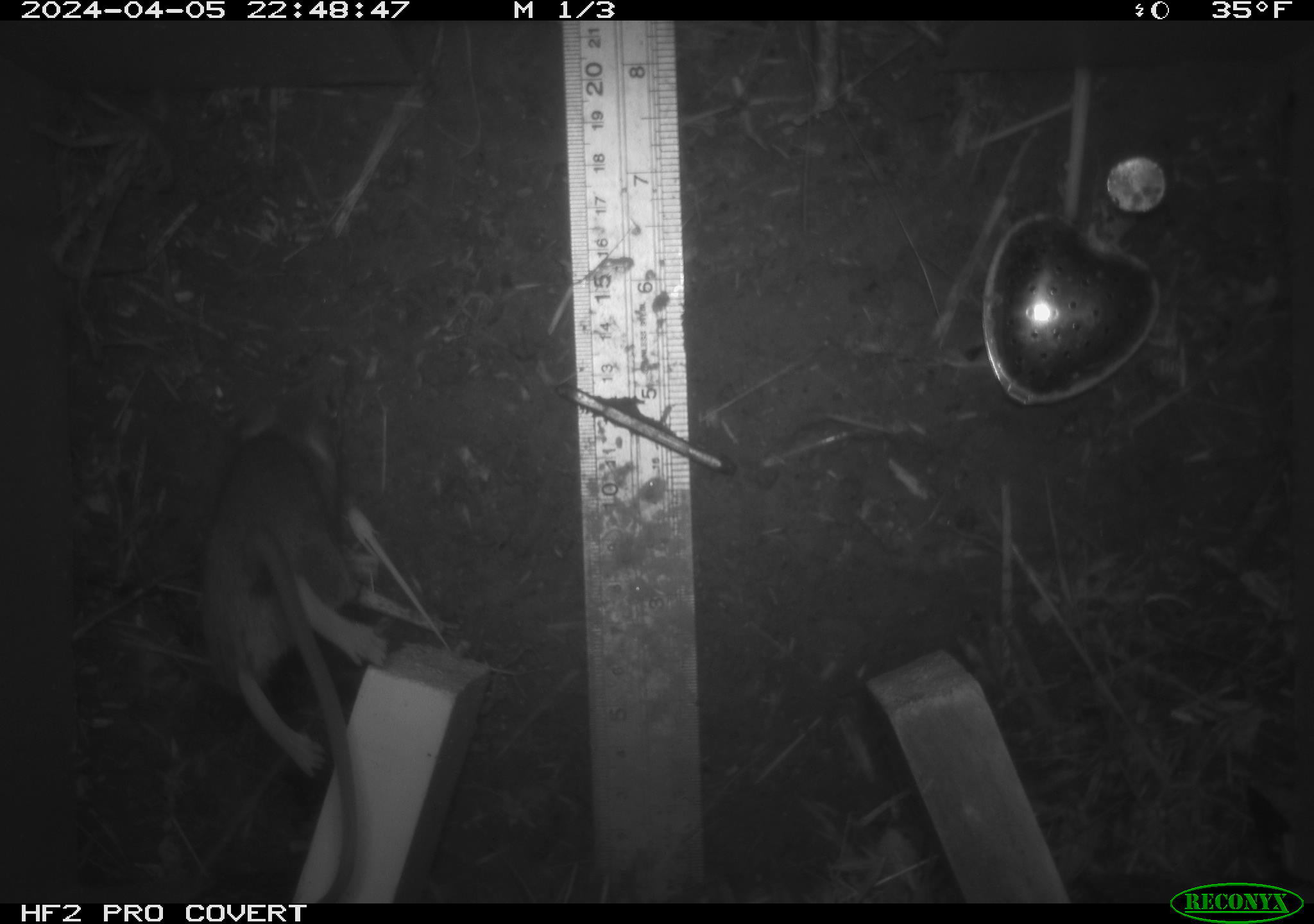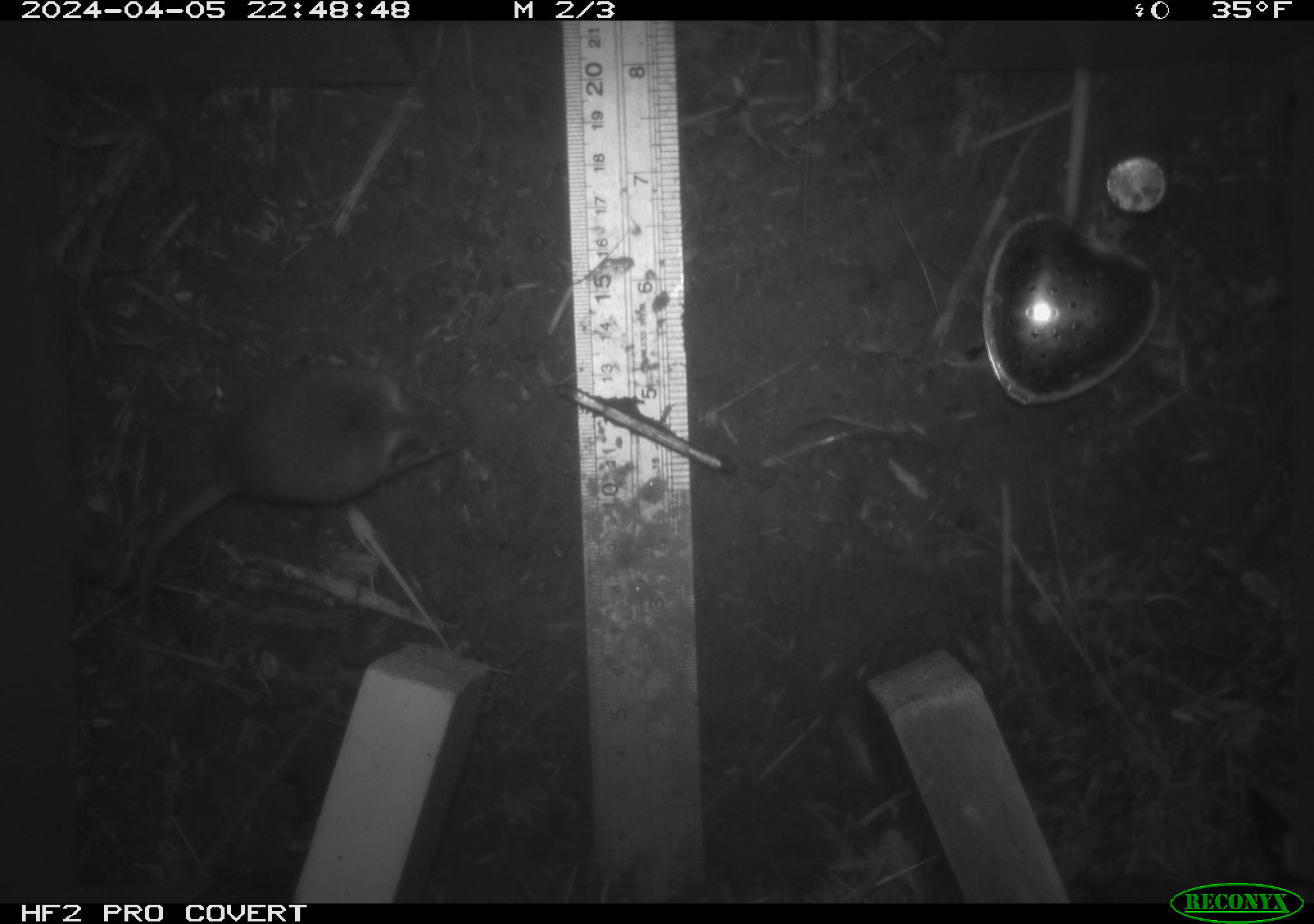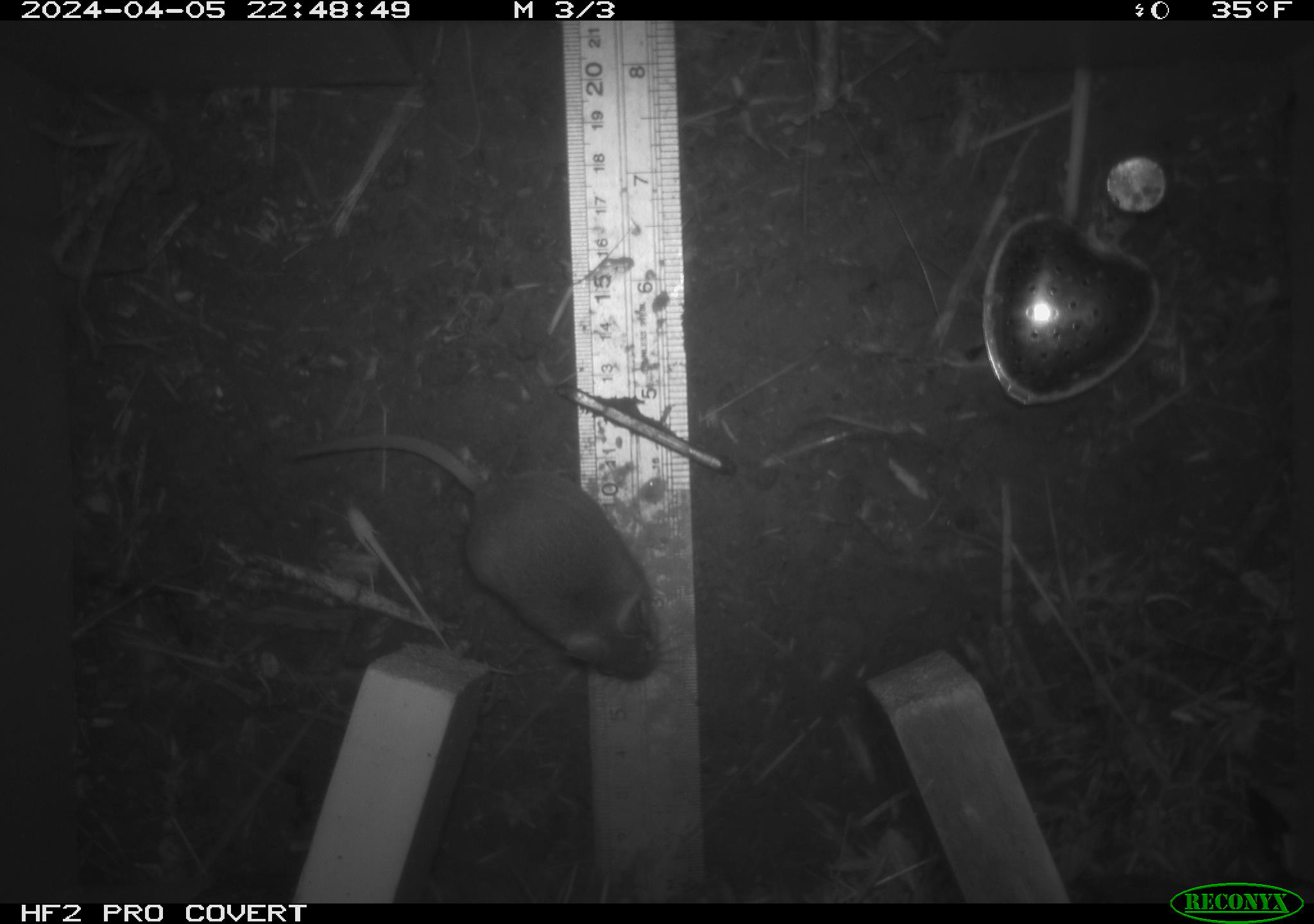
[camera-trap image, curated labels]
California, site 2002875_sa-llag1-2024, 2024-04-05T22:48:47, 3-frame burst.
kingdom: Animalia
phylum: Chordata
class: Mammalia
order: Rodentia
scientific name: Rodentia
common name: mouse species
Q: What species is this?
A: Mouse species (Rodentia).